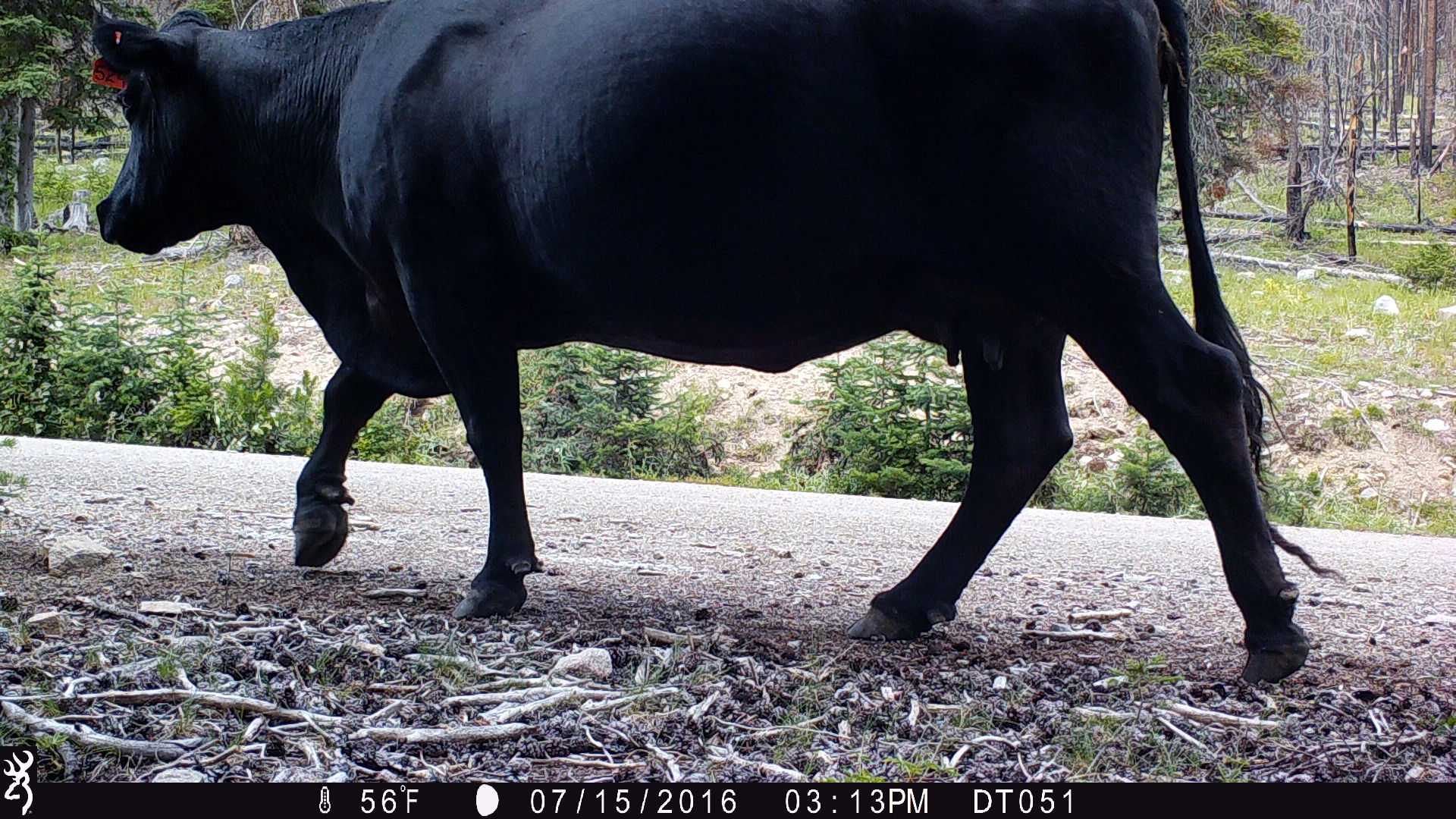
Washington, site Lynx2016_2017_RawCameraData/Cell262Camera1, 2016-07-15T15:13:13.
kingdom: Animalia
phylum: Chordata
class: Mammalia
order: Artiodactyla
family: Bovidae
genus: Bos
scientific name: Bos taurus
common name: domestic cattle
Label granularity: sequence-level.